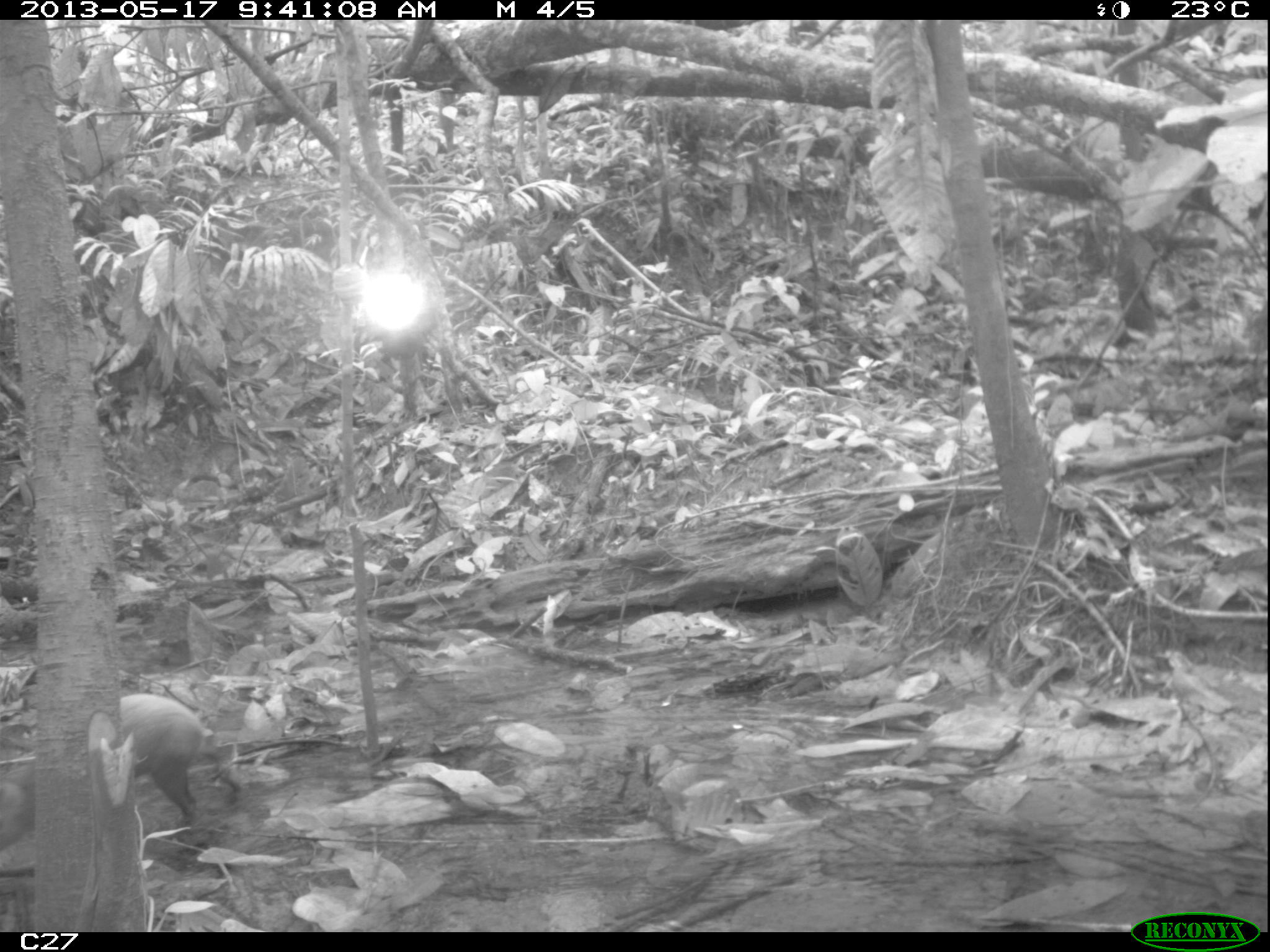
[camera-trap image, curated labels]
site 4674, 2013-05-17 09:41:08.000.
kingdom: Animalia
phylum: Chordata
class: Mammalia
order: Rodentia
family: Dasyproctidae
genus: Dasyprocta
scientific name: Dasyprocta leporina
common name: red-rumped agouti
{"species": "Dasyprocta leporina (red-rumped agouti)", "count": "1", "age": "adult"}